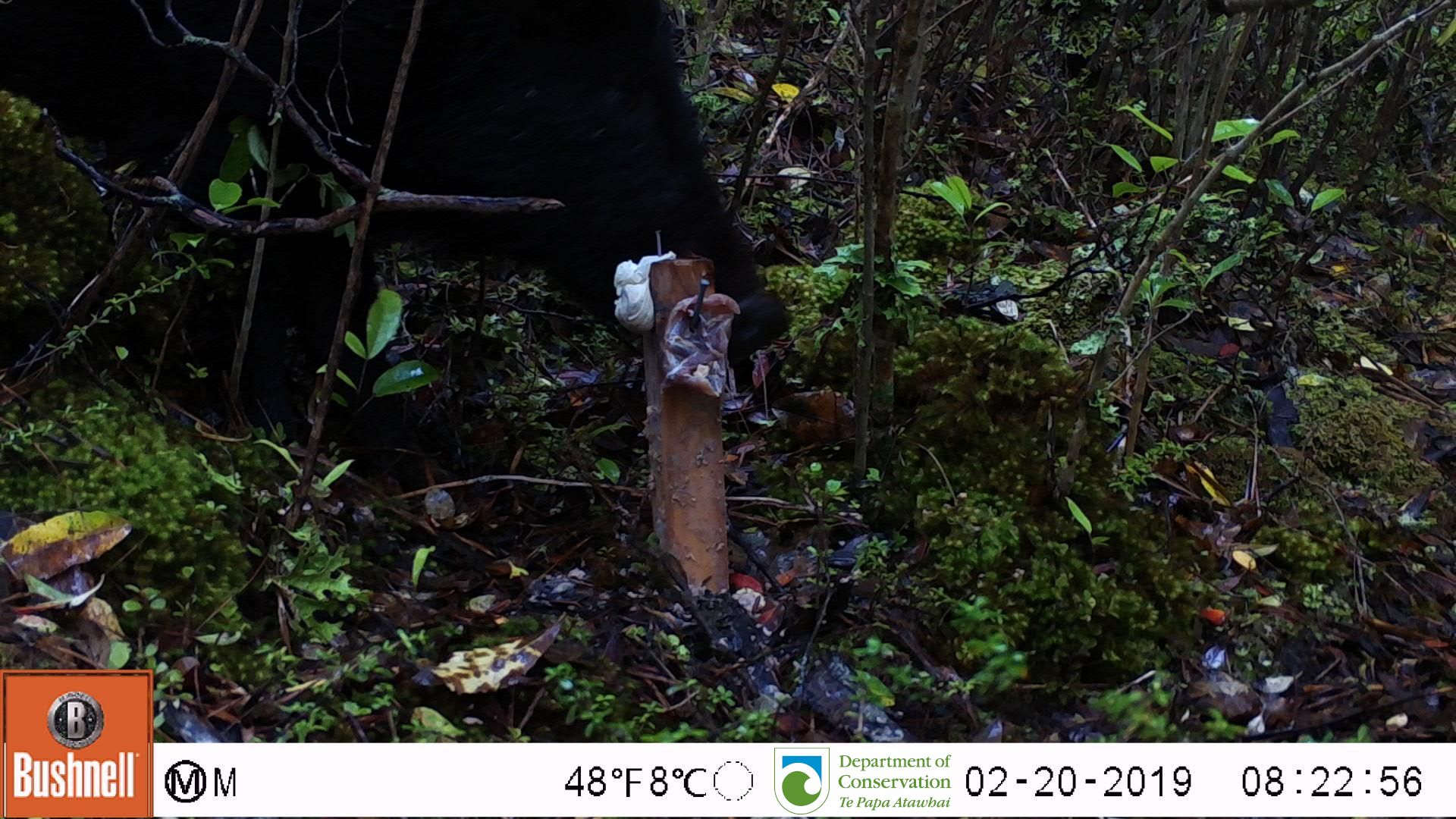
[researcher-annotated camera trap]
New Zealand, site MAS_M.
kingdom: Animalia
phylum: Chordata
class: Mammalia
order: Artiodactyla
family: Suidae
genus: Sus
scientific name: Sus scrofa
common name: pig